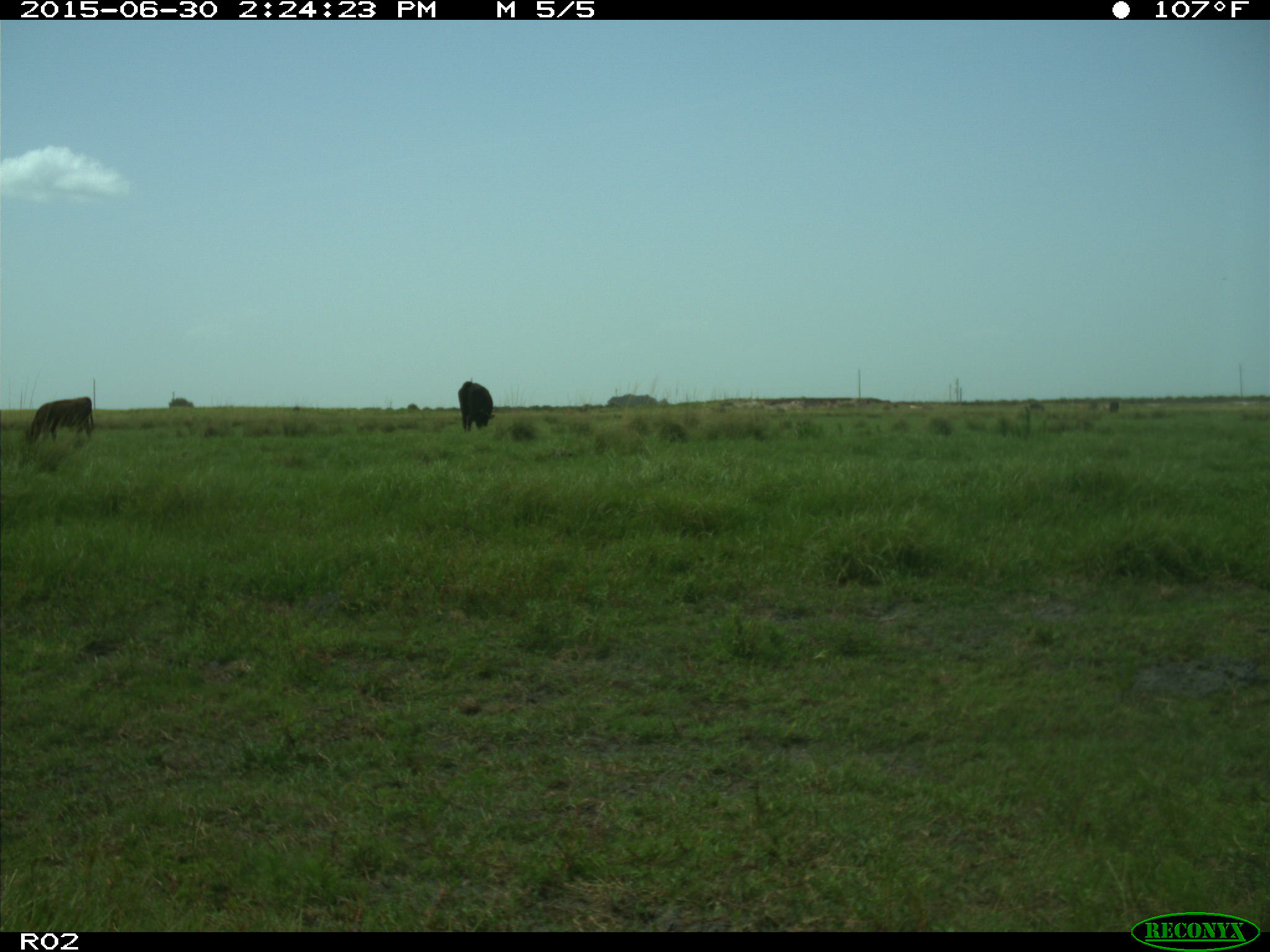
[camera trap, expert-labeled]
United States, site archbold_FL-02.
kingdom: Animalia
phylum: Chordata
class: Mammalia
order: Artiodactyla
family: Bovidae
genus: Bos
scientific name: Bos taurus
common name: domestic cow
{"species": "Bos taurus (domestic cow)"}